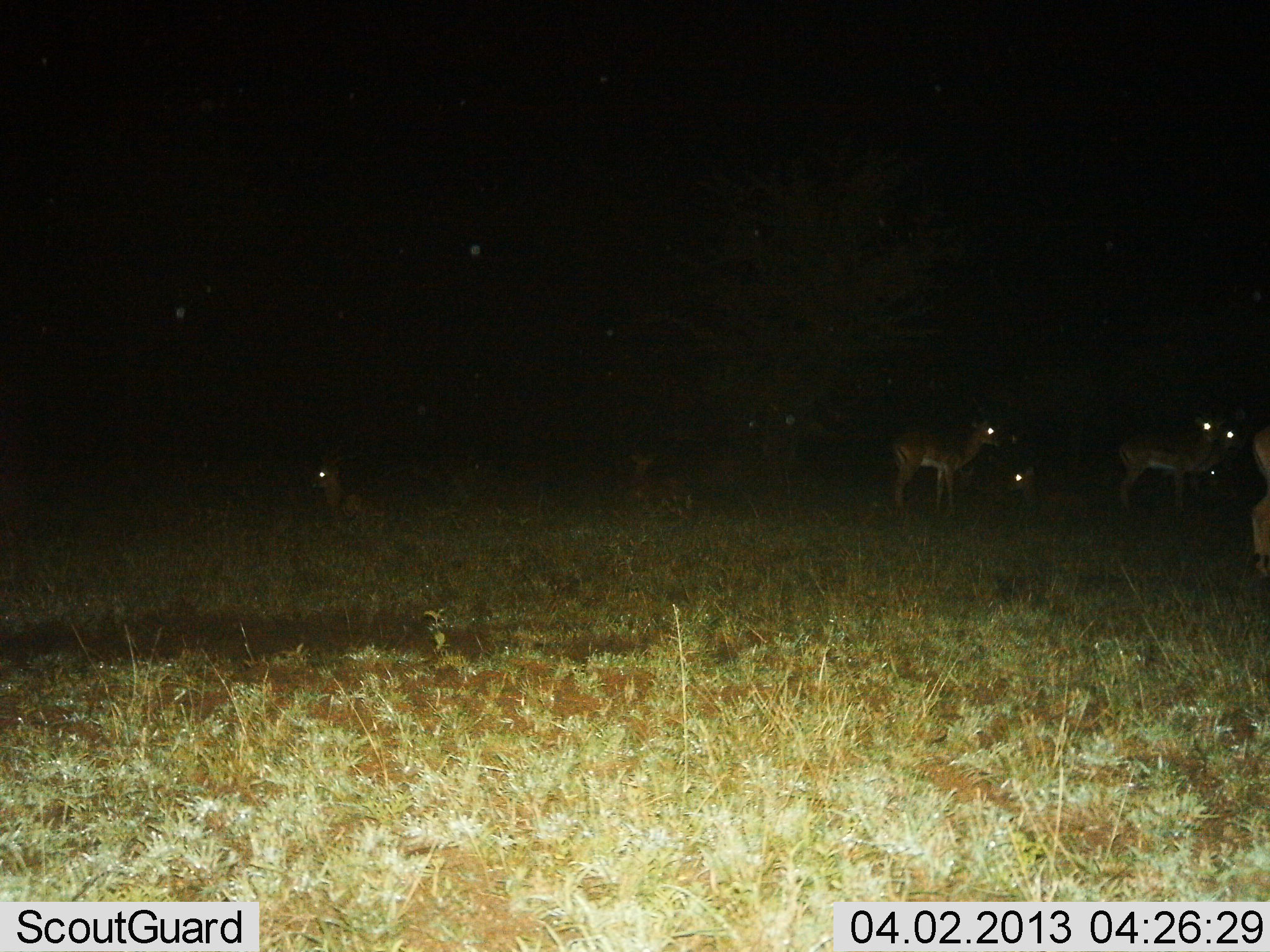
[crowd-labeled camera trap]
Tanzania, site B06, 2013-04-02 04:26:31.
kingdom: Animalia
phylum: Chordata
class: Mammalia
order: Artiodactyla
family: Bovidae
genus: Aepyceros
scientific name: Aepyceros melampus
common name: impala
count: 7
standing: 92%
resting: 79%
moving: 4%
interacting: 0%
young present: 0%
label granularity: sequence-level